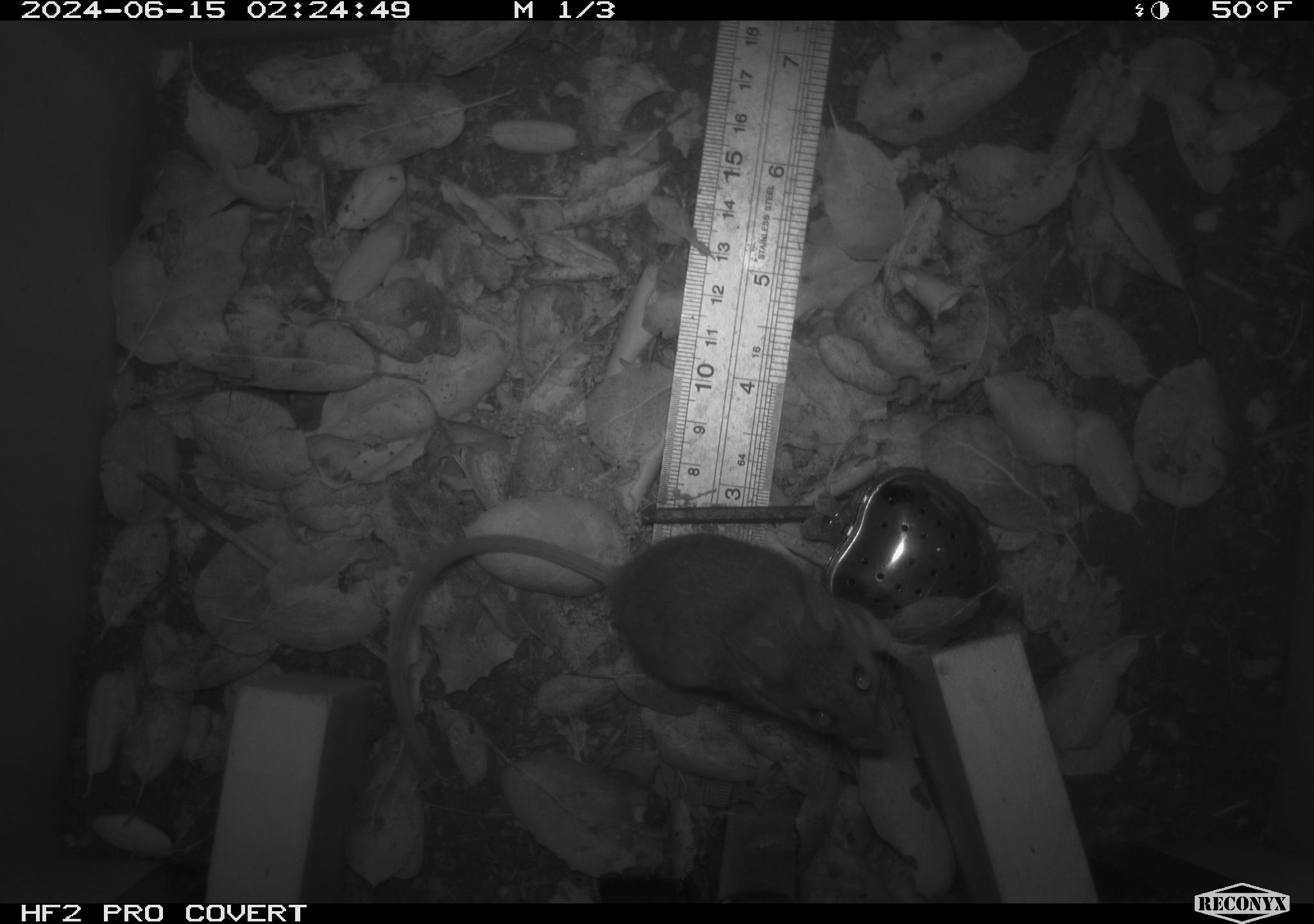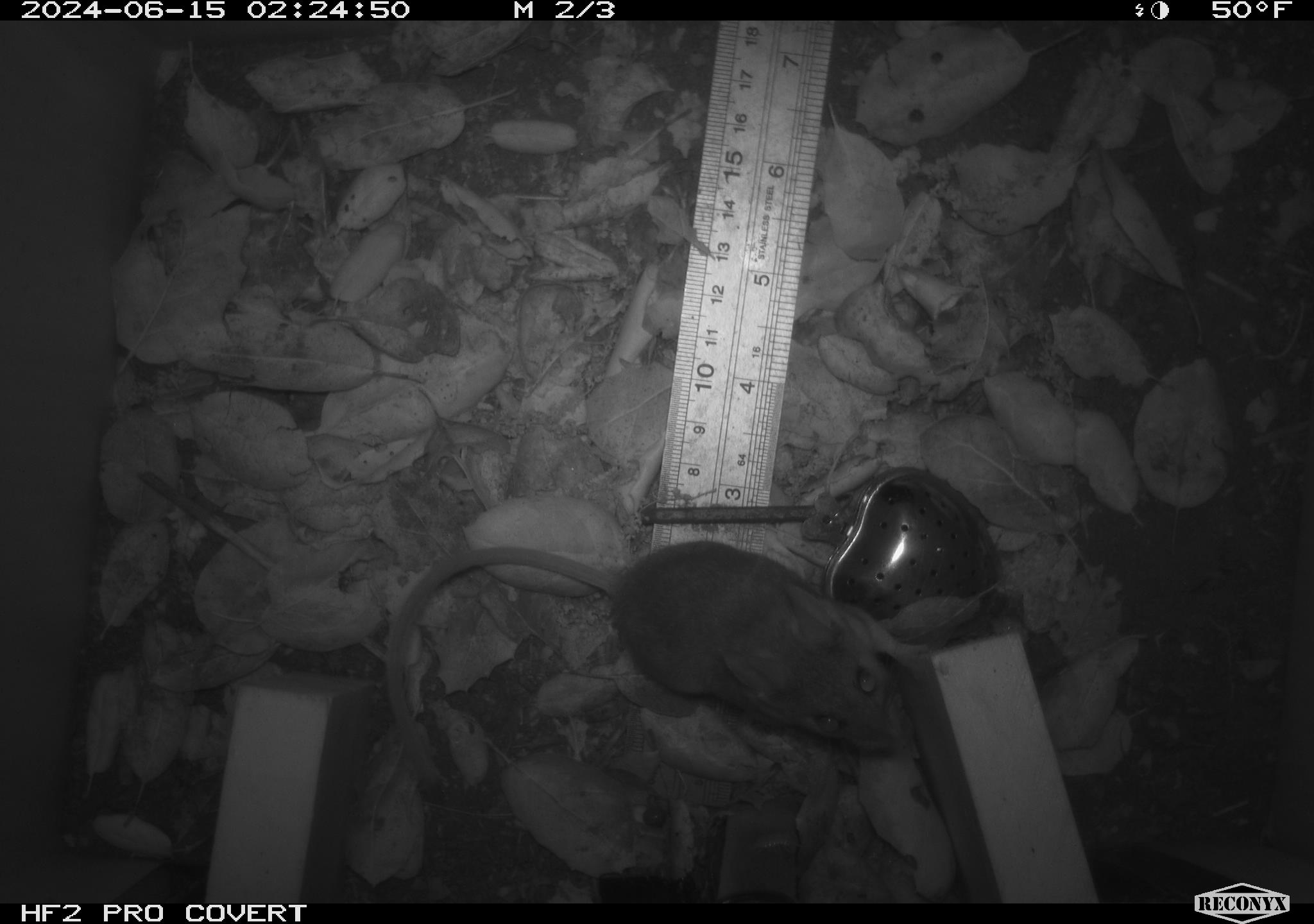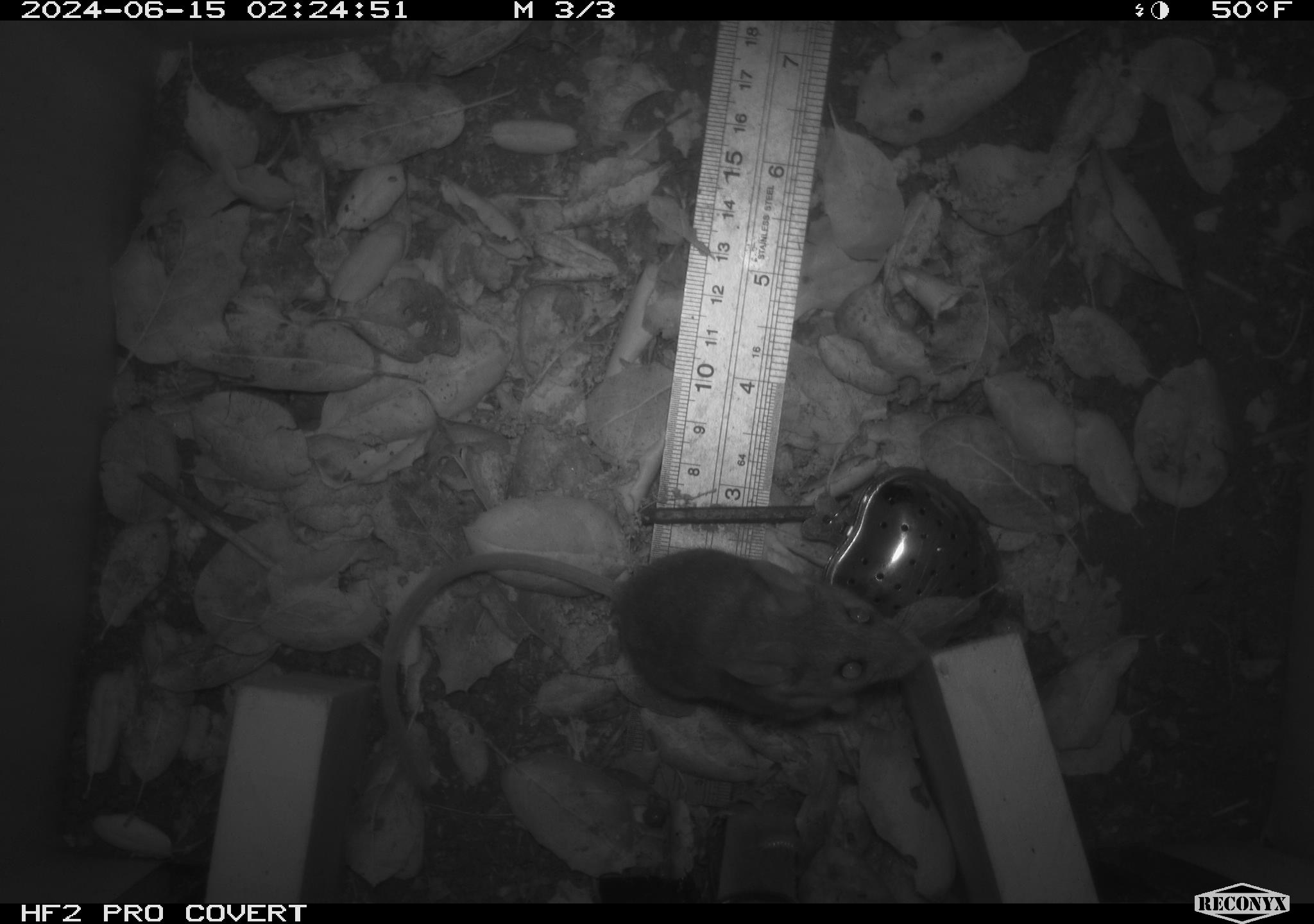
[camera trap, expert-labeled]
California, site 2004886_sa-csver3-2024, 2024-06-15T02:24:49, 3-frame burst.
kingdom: Animalia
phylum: Chordata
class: Mammalia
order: Rodentia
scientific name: Rodentia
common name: rodent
Rodent (Rodentia).